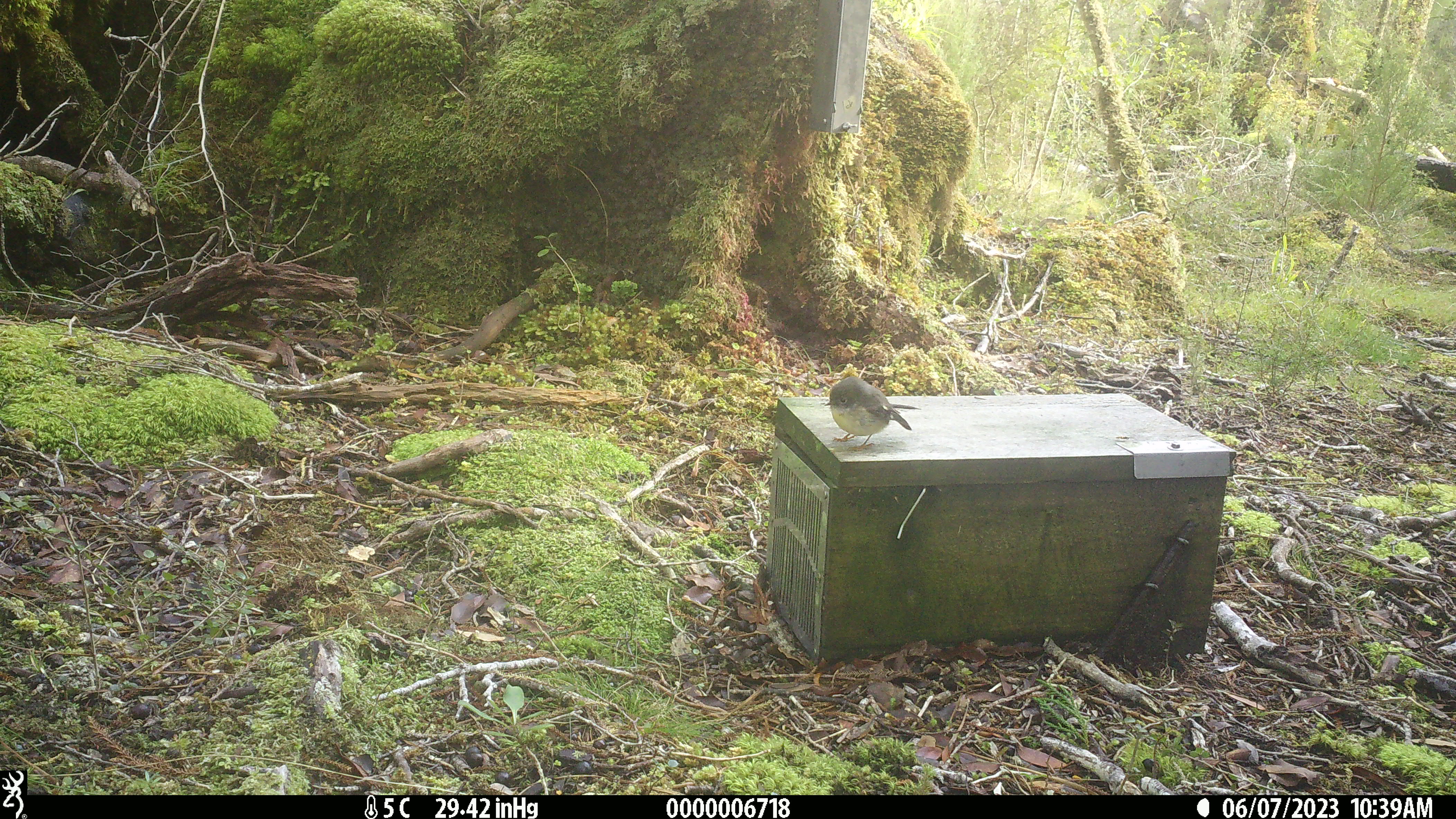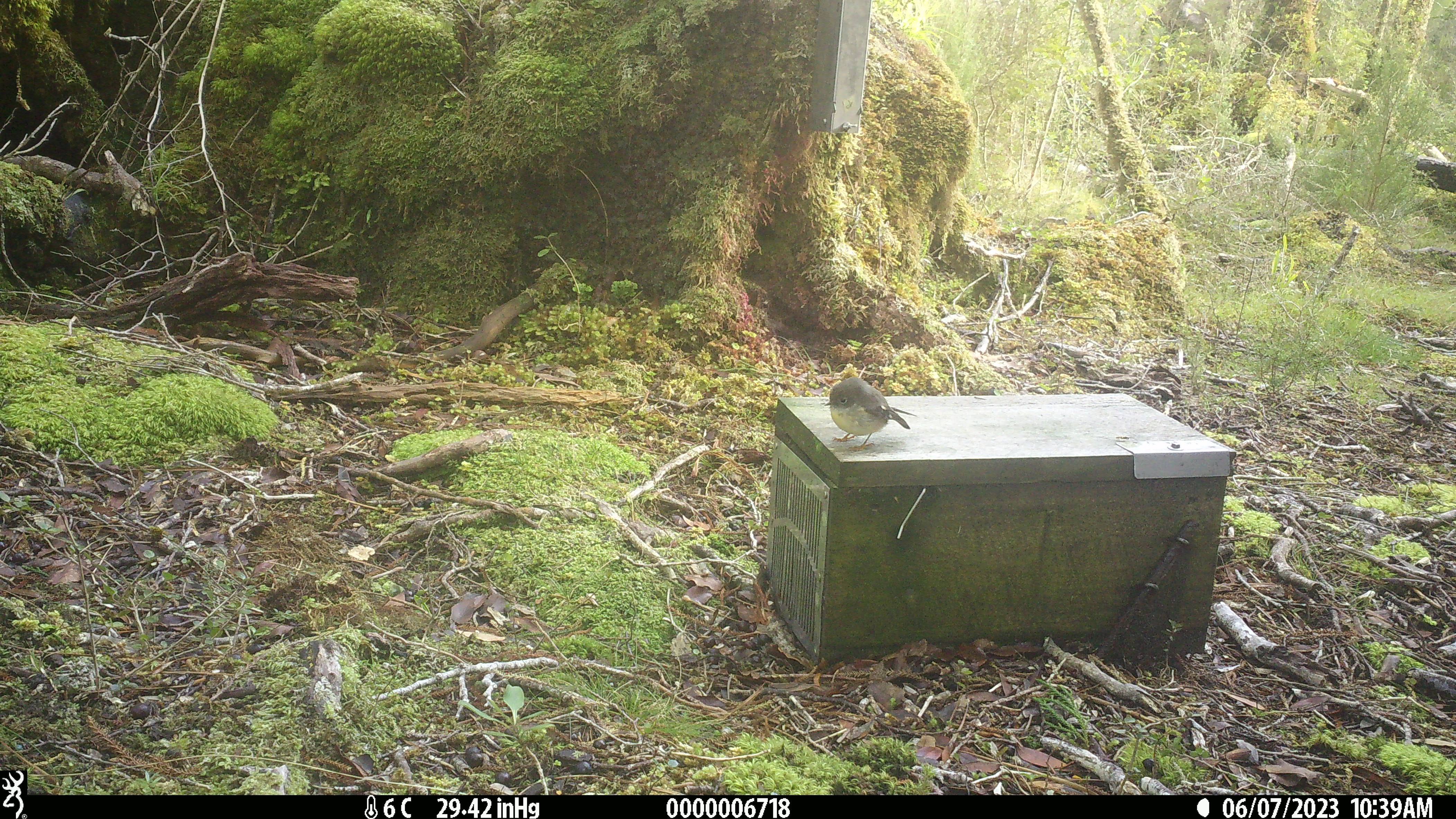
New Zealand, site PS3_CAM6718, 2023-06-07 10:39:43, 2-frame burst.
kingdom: Animalia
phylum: Chordata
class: Aves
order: Passeriformes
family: Petroicidae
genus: Petroica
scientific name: Petroica macrocephala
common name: tomtit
Tomtit (Petroica macrocephala).